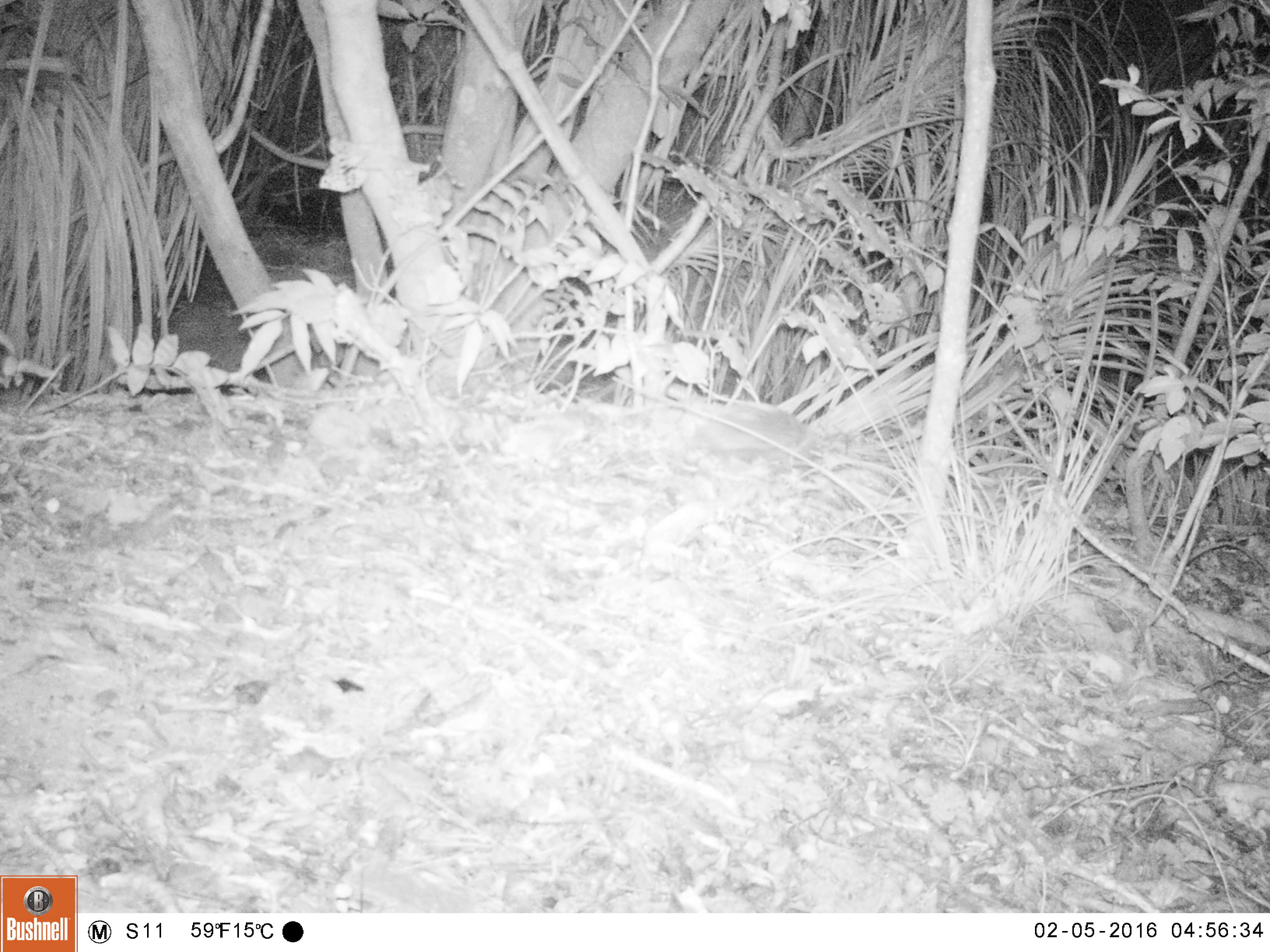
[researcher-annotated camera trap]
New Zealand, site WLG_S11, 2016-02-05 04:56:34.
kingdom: Animalia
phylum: Chordata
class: Mammalia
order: Eulipotyphla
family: Erinaceidae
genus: Erinaceus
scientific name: Erinaceus europaeus europaeus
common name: european hedgehog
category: hedgehog